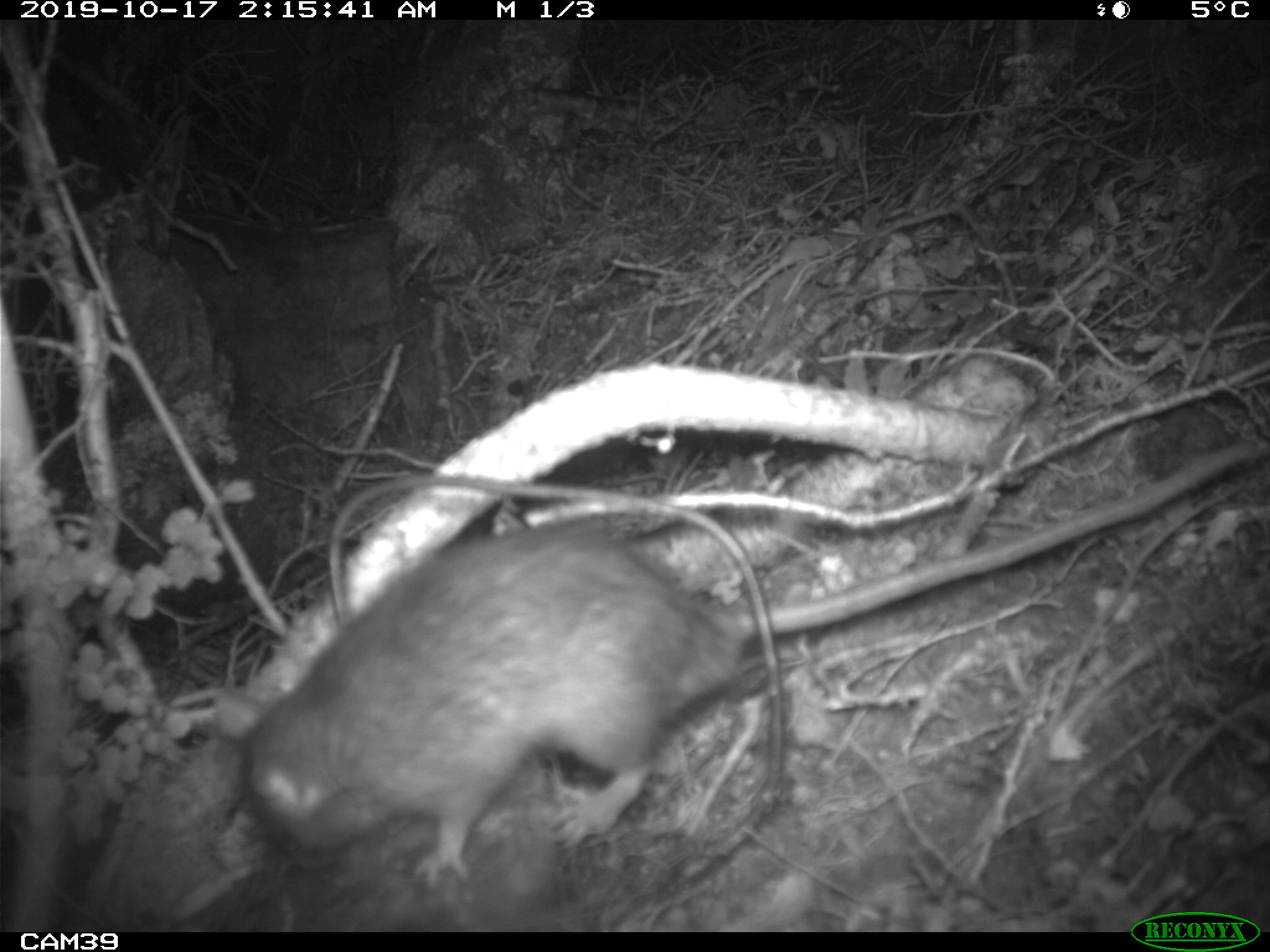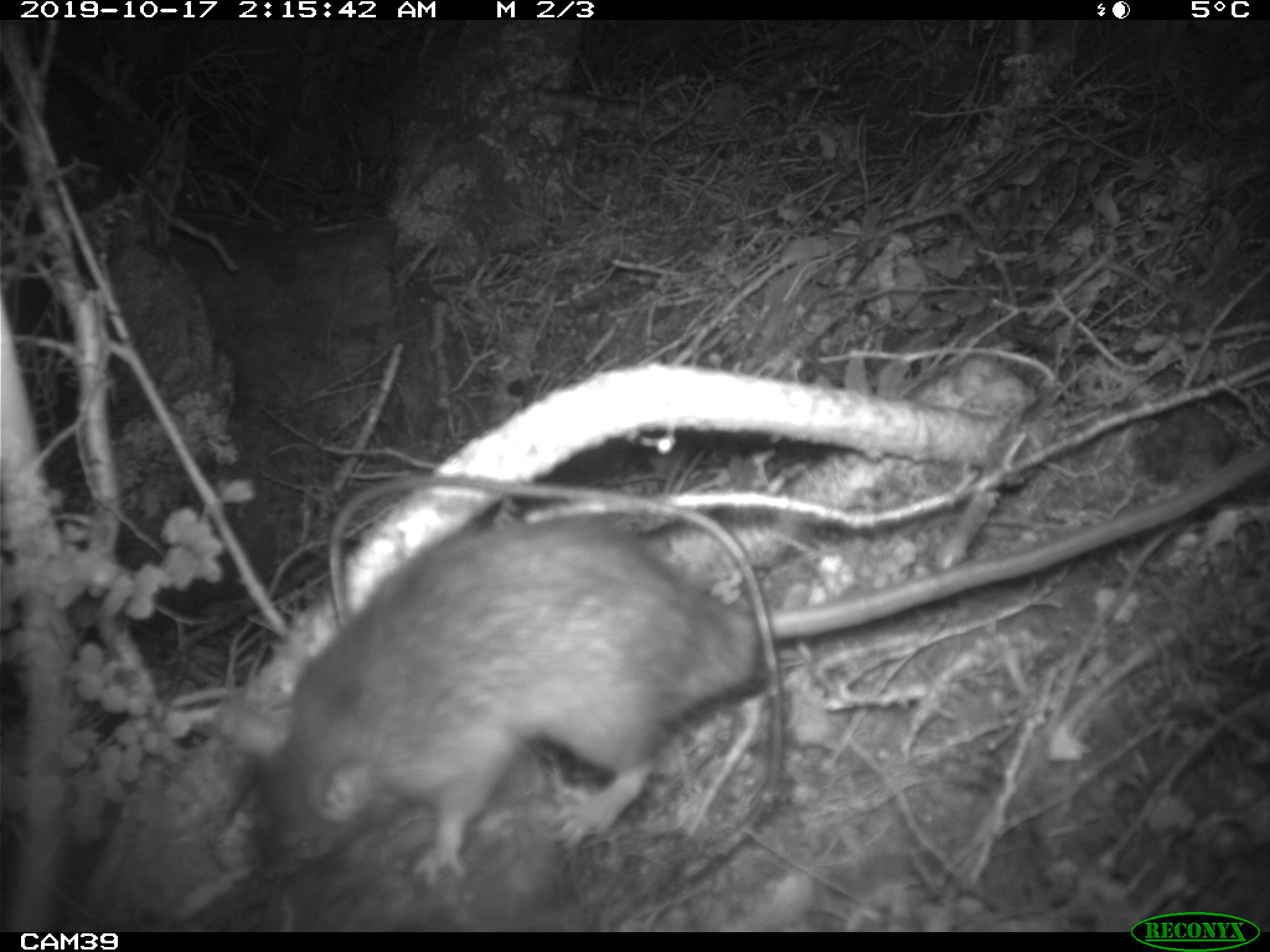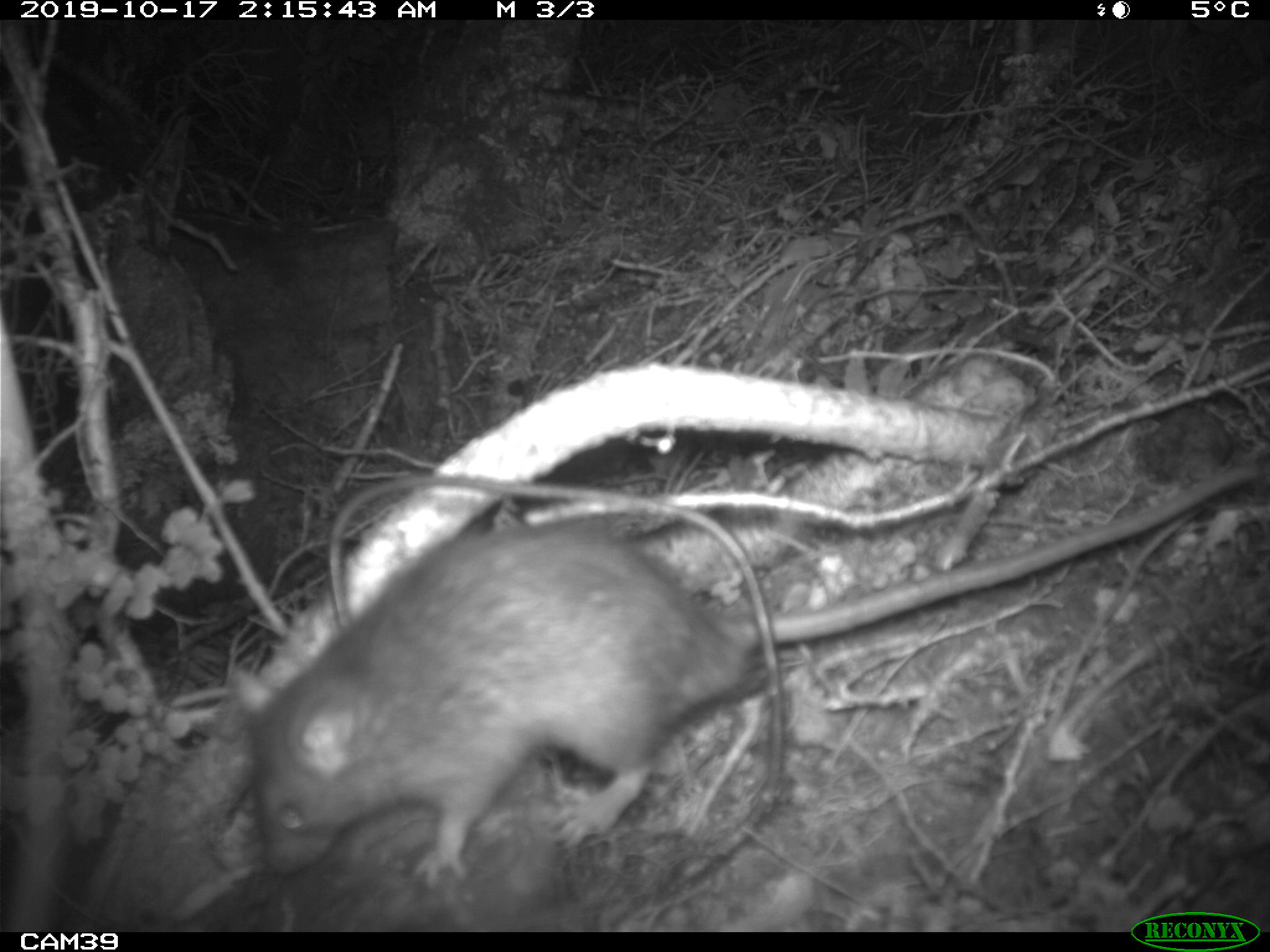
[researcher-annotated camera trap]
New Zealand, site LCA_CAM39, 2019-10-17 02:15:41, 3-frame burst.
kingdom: Animalia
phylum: Chordata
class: Mammalia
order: Rodentia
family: Muridae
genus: Rattus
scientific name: Rattus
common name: rat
Rat (Rattus).